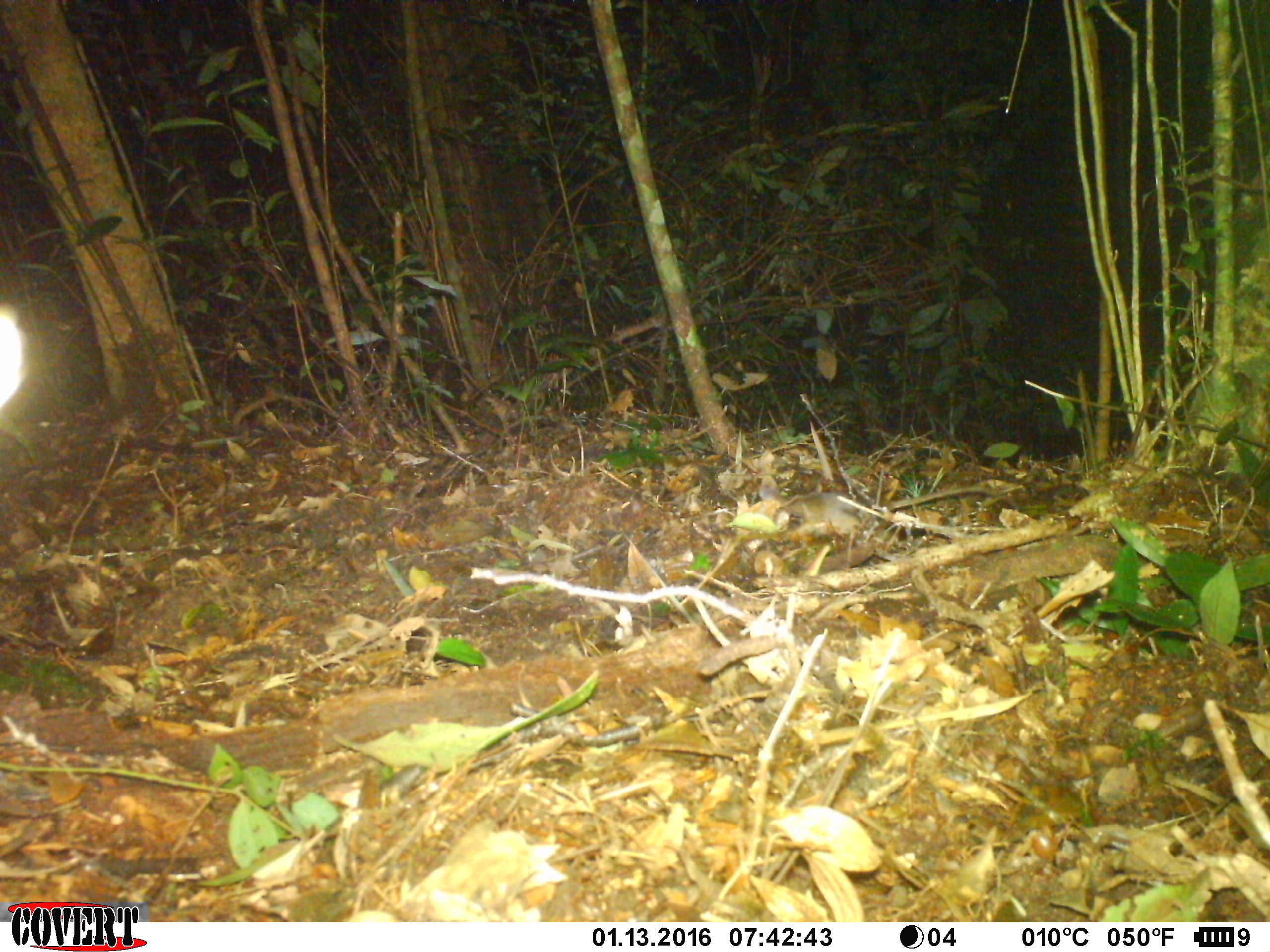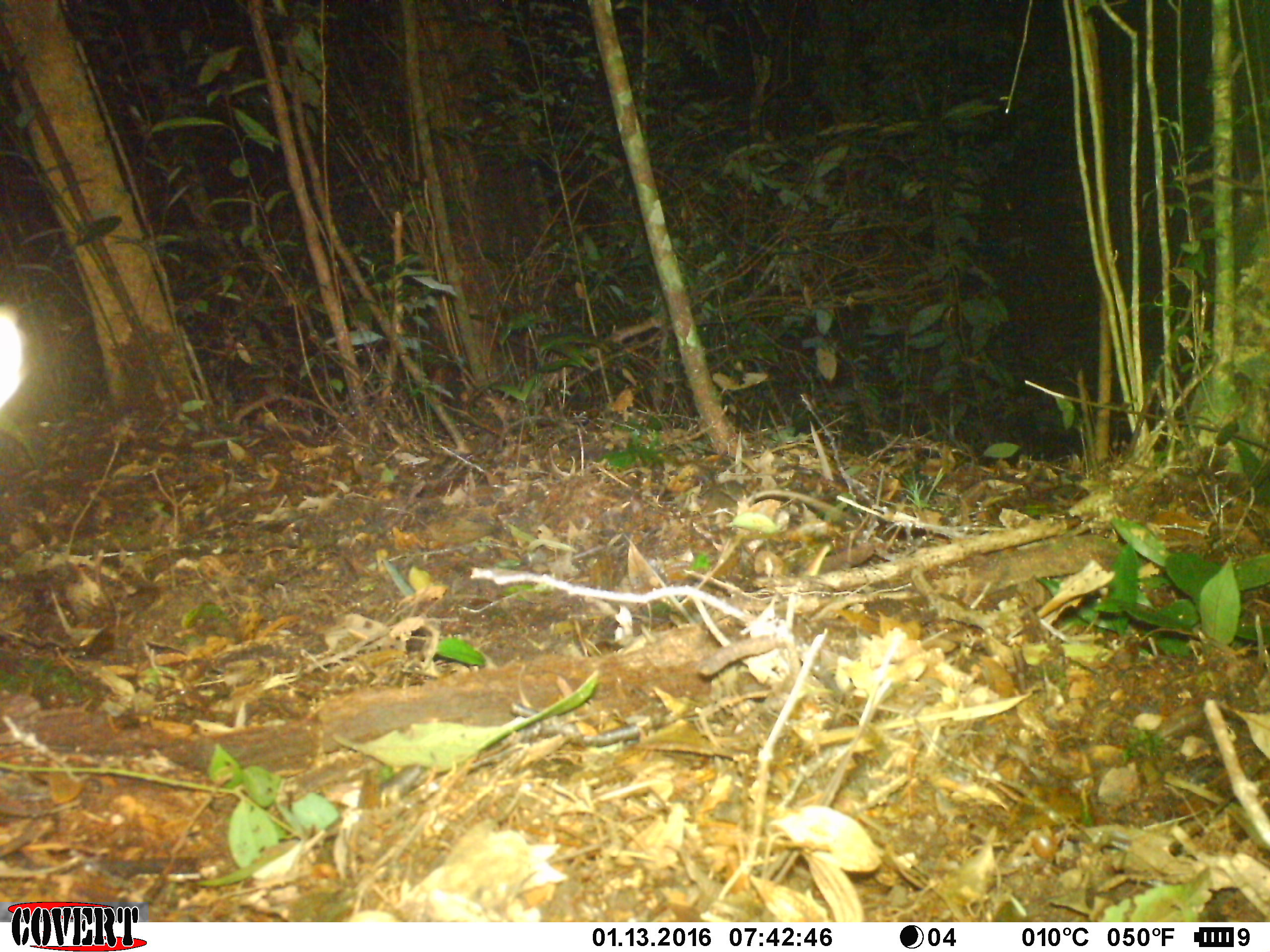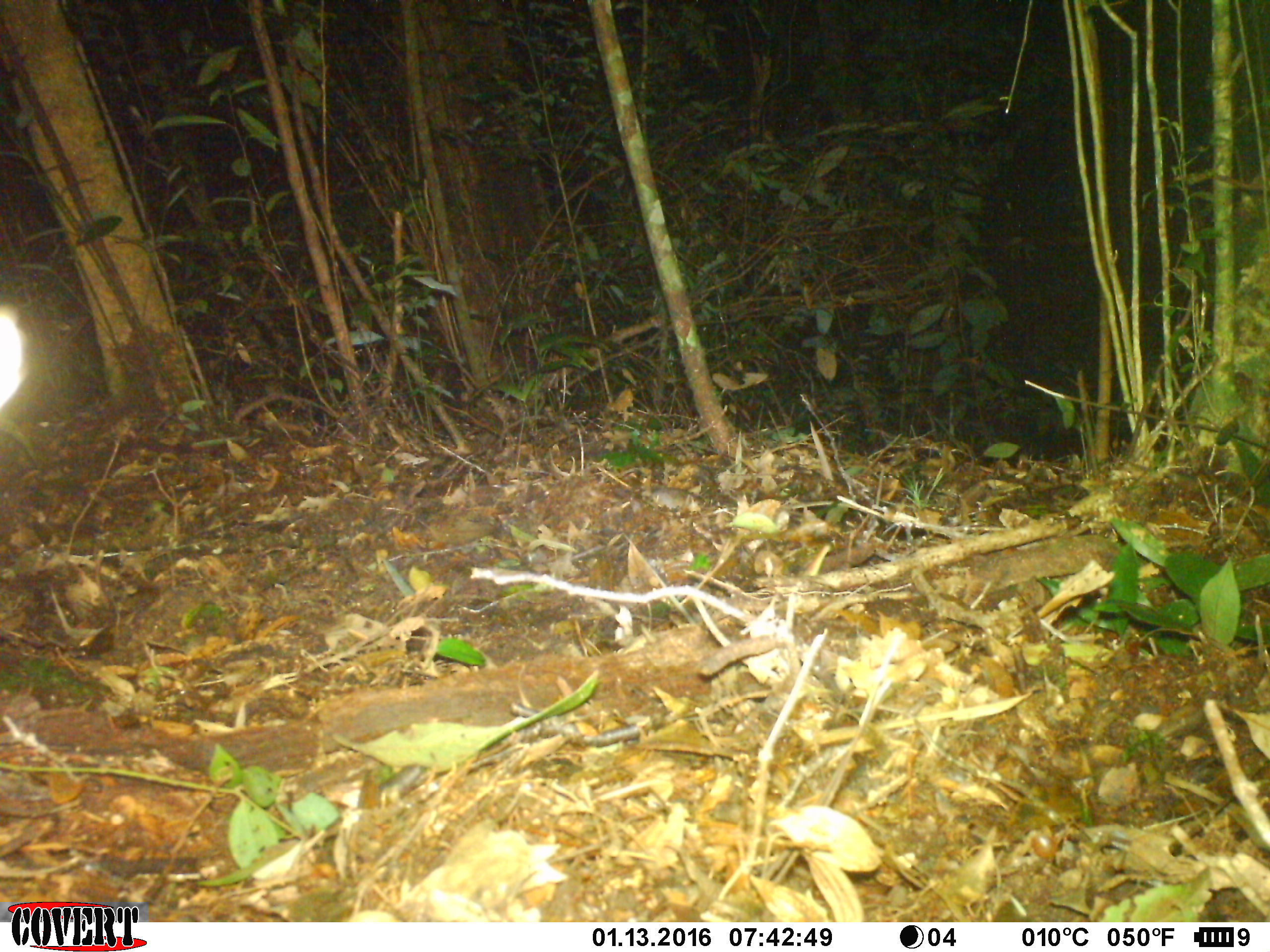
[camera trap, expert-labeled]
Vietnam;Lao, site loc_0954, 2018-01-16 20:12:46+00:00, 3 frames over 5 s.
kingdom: Animalia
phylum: Chordata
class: Mammalia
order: Rodentia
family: Muridae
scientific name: Muridae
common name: old-world mice and rats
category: unidentified murid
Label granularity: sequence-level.